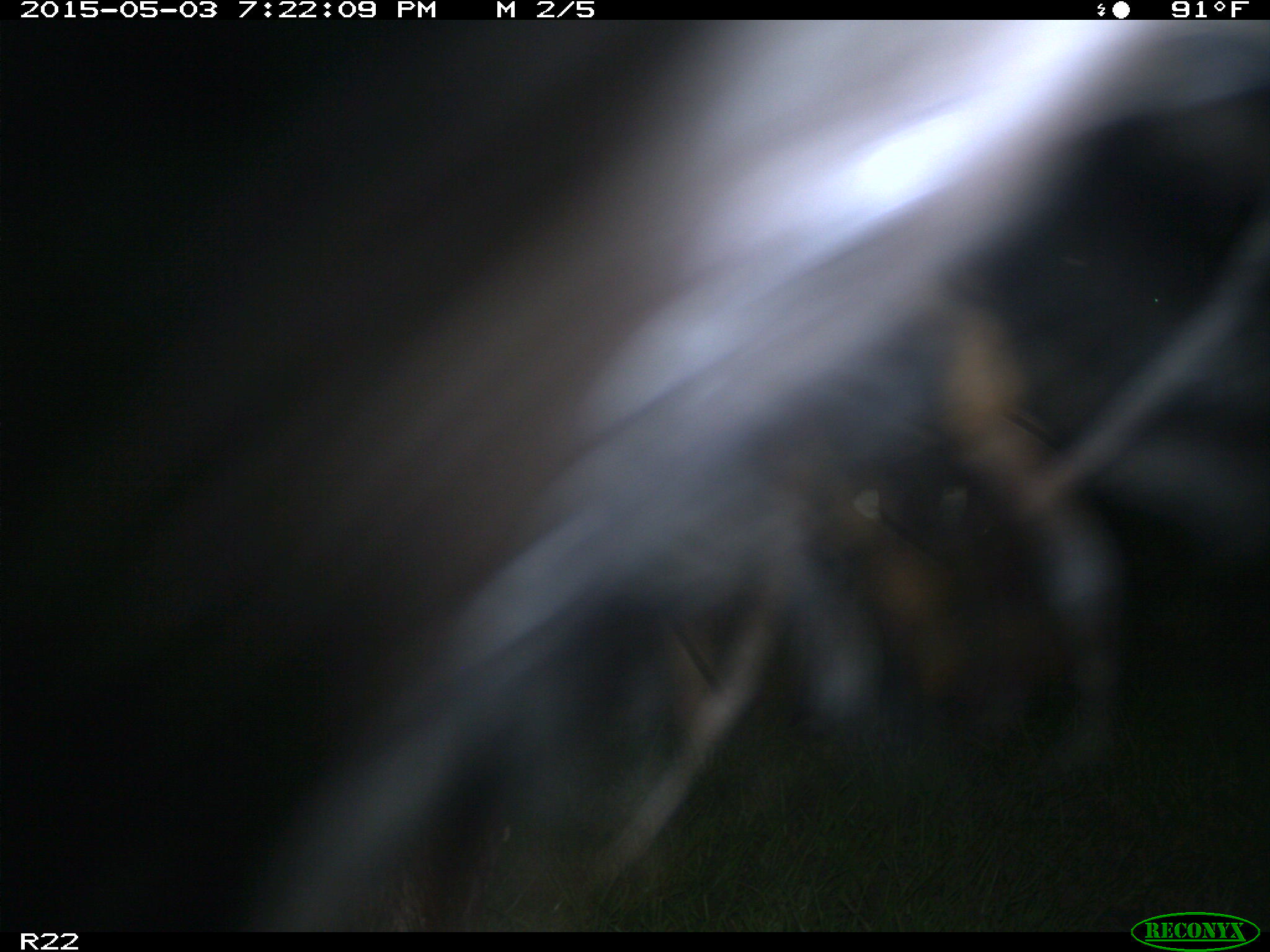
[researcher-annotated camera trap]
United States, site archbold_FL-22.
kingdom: Animalia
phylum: Chordata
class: Mammalia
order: Artiodactyla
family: Bovidae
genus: Bos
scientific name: Bos taurus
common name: domestic cow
Bos taurus (domestic cow).